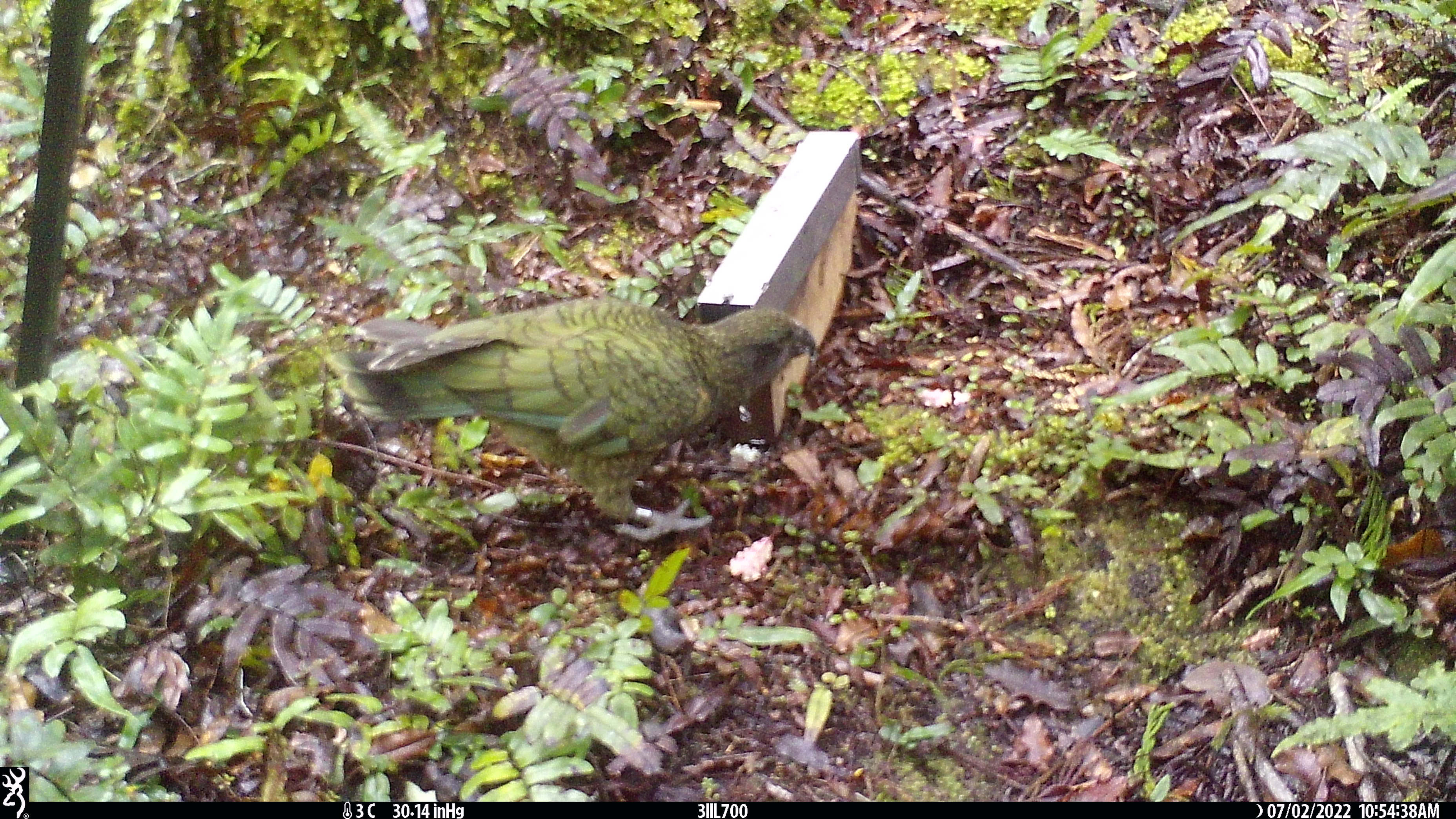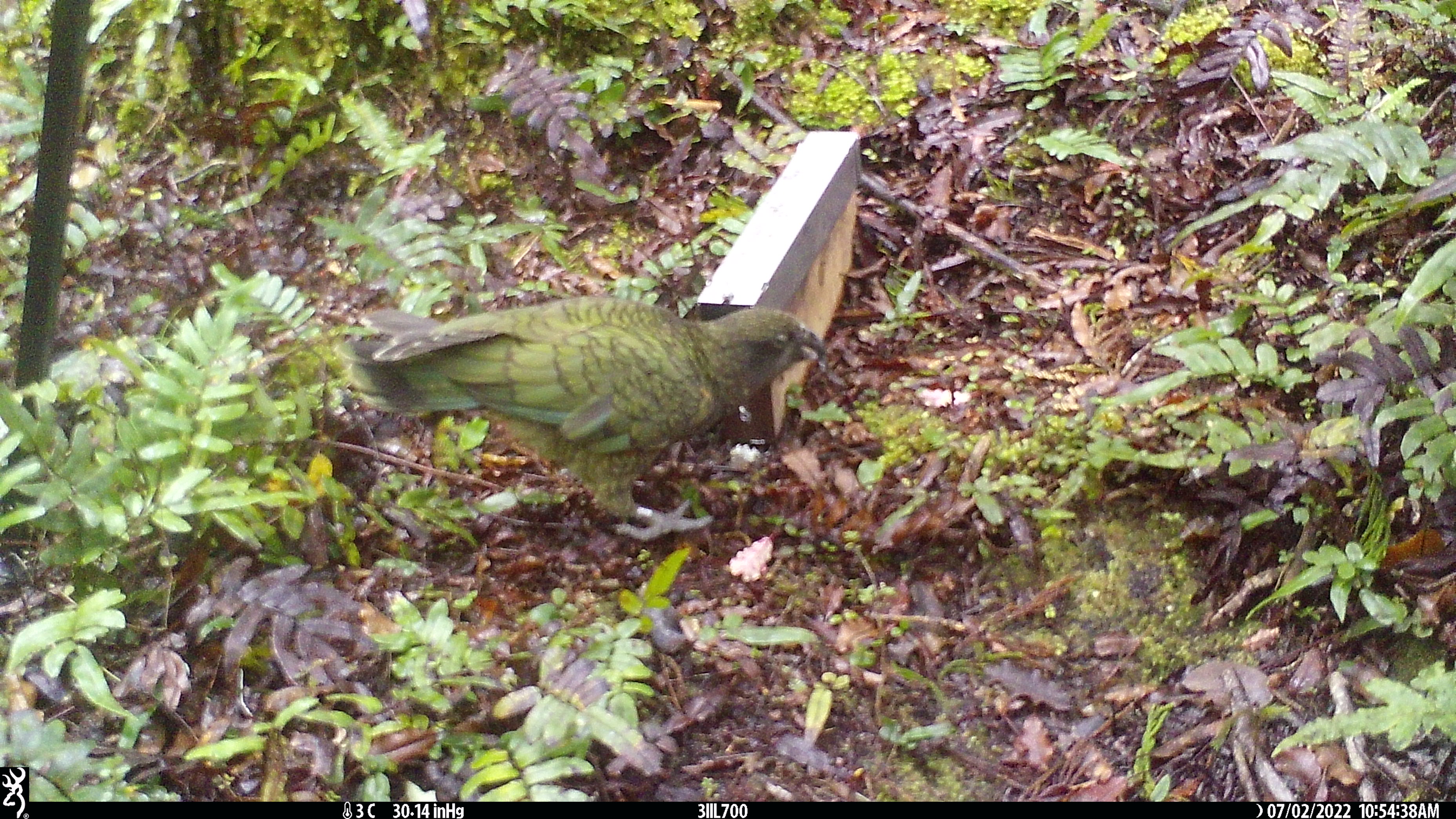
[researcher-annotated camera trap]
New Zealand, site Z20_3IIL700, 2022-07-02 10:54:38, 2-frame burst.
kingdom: Animalia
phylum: Chordata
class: Aves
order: Psittaciformes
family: Strigopidae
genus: Nestor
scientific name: Nestor notabilis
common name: kea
Kea (Nestor notabilis).